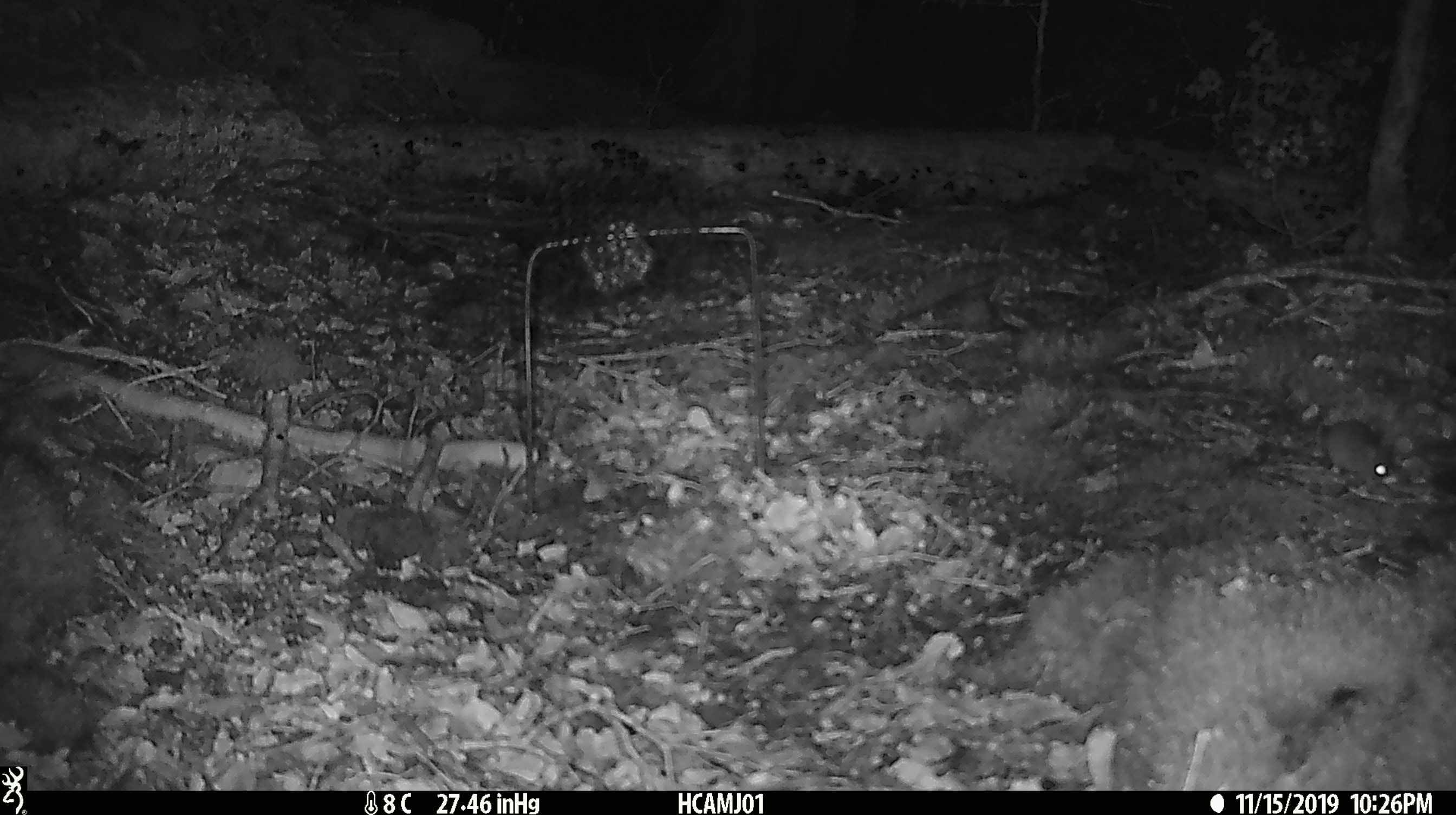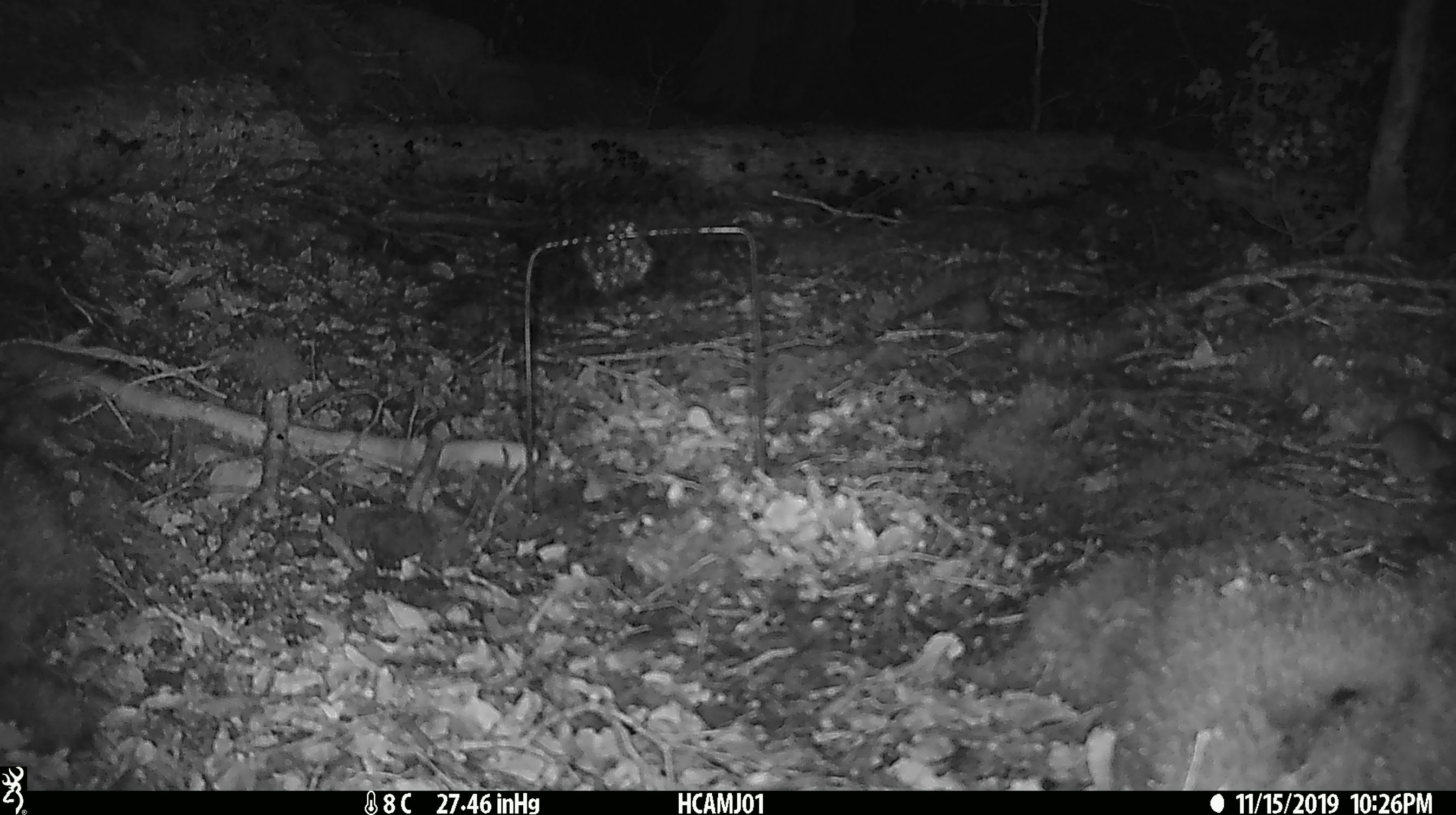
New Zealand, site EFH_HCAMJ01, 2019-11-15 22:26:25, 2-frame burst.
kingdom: Animalia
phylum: Chordata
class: Mammalia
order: Rodentia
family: Muridae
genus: Mus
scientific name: Mus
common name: mouse